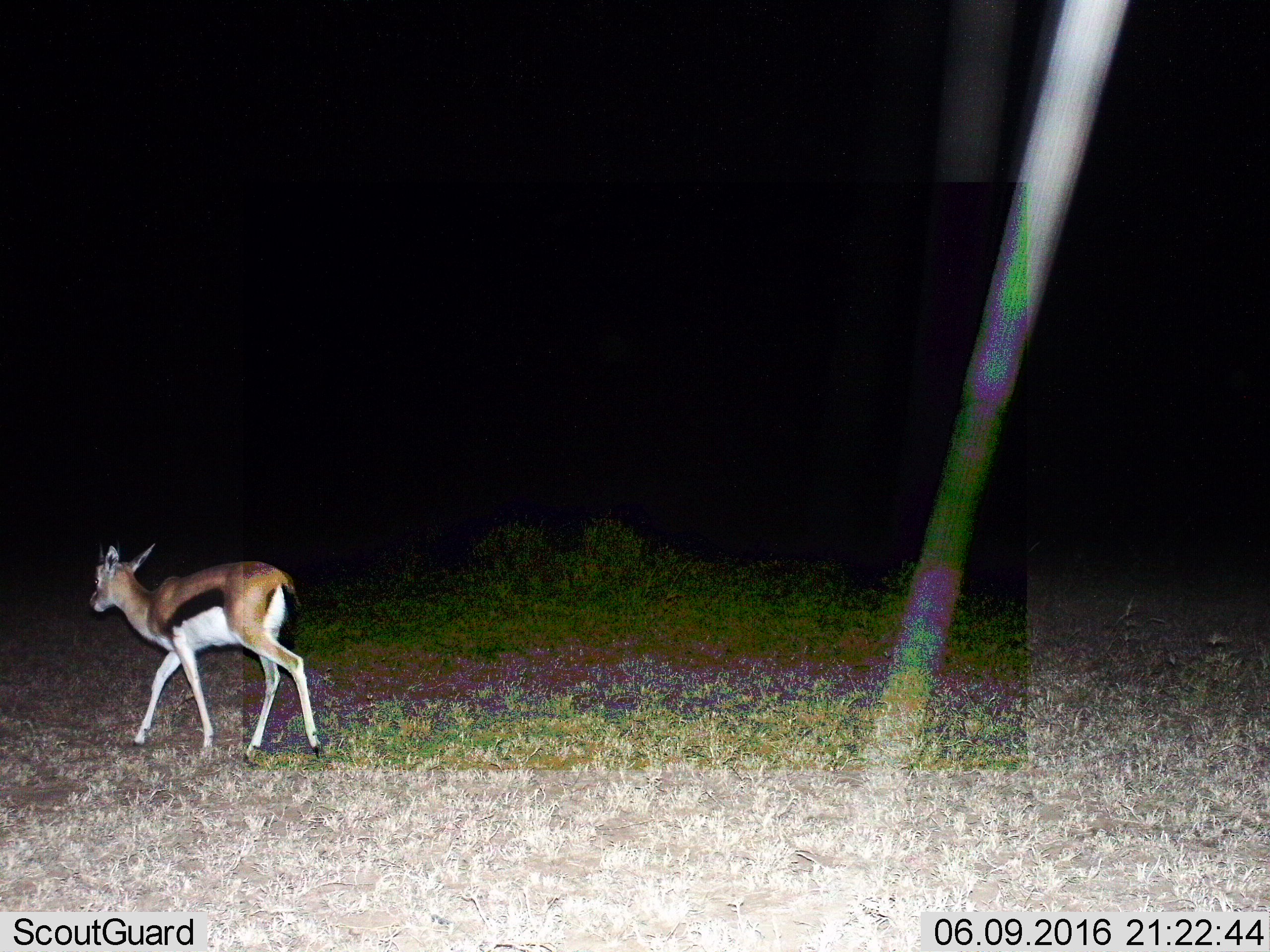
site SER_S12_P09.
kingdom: Animalia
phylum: Chordata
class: Mammalia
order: Artiodactyla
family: Bovidae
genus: Eudorcas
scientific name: Eudorcas thomsonii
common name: thomson's gazelle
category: gazellethomsons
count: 1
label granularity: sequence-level